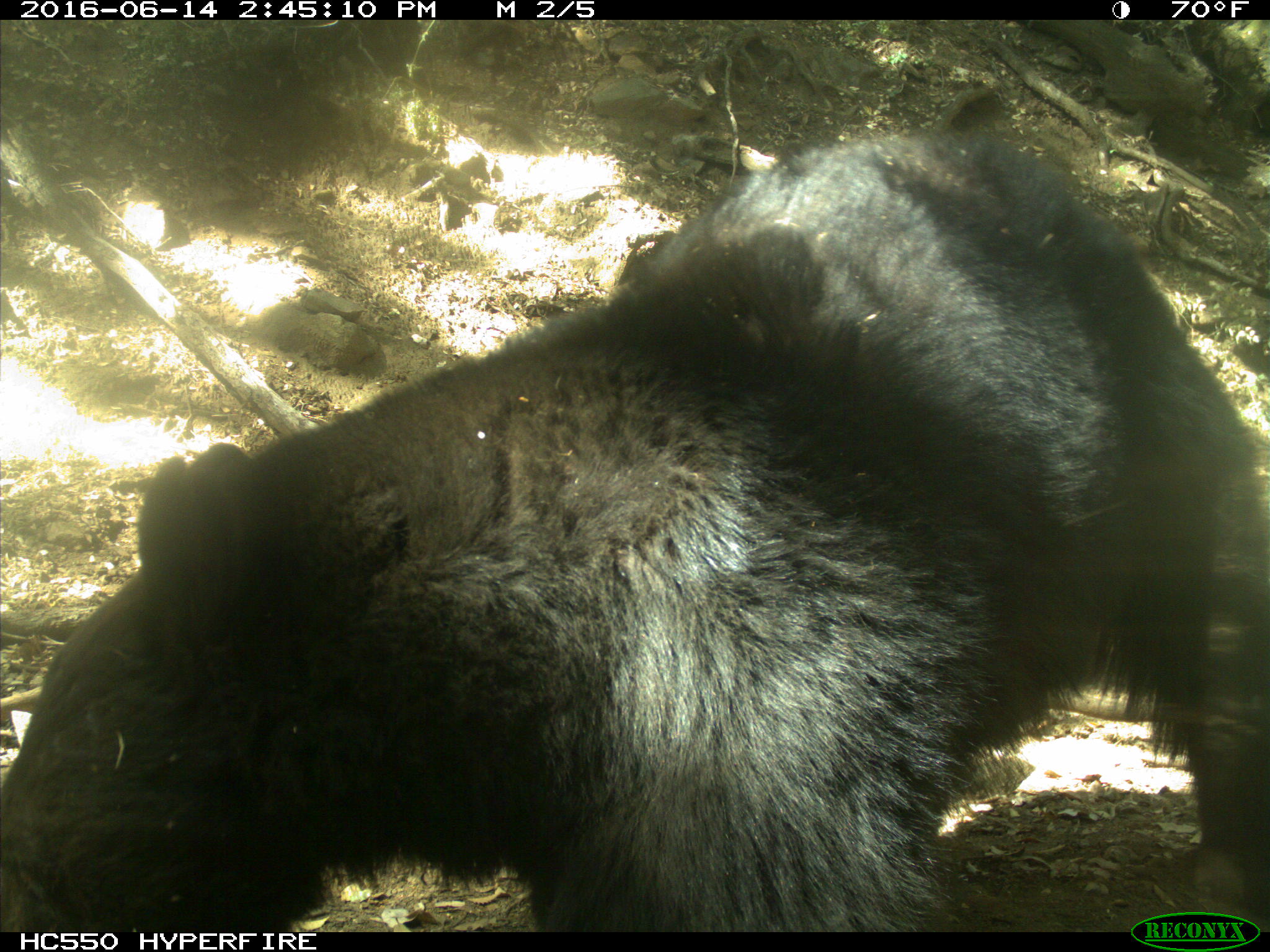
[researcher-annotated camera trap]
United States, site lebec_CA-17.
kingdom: Animalia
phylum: Chordata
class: Mammalia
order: Carnivora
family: Ursidae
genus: Ursus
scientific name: Ursus americanus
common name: american black bear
Ursus americanus (american black bear).